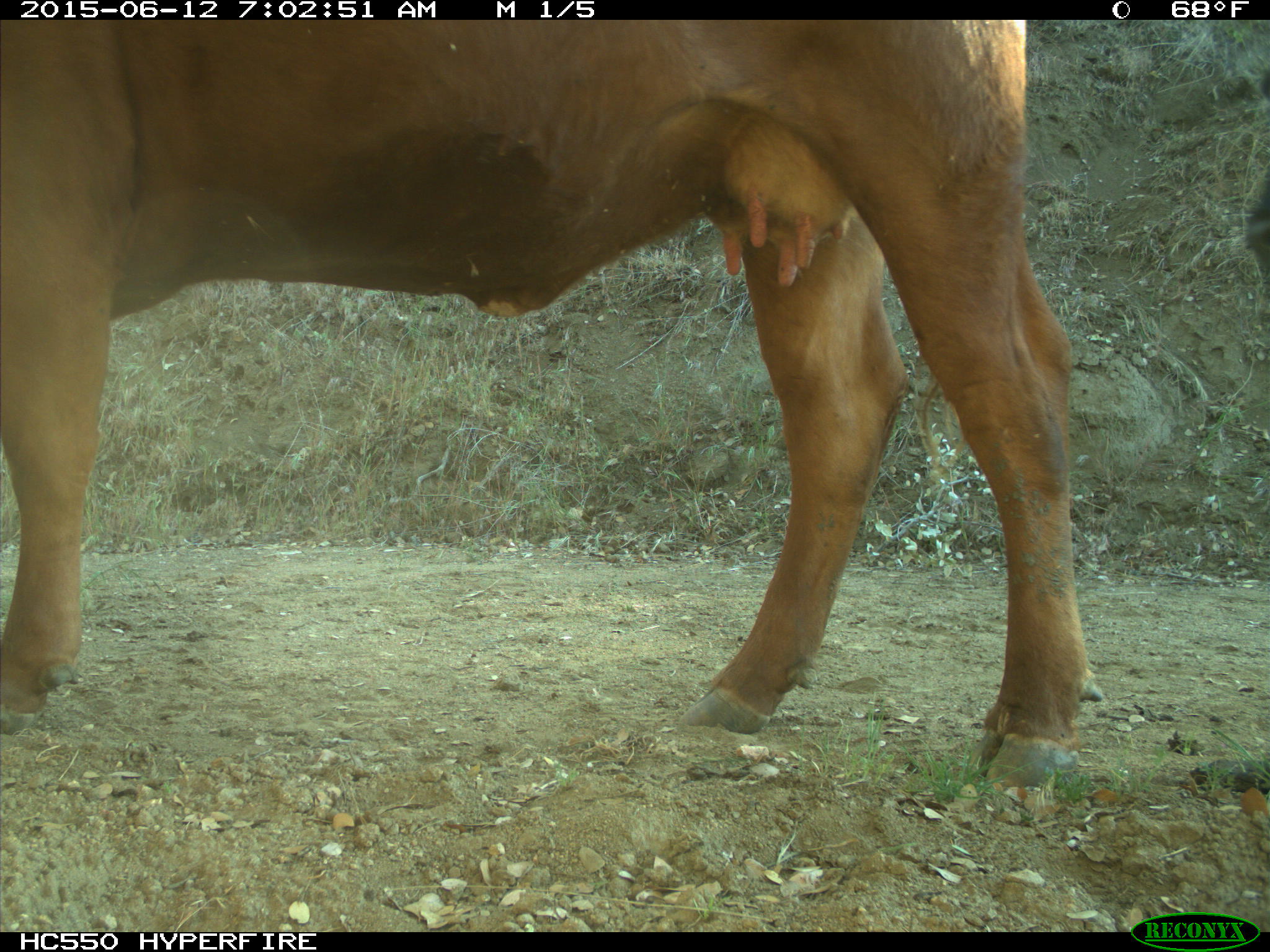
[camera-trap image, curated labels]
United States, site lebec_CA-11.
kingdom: Animalia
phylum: Chordata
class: Mammalia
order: Artiodactyla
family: Bovidae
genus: Bos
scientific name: Bos taurus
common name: domestic cow